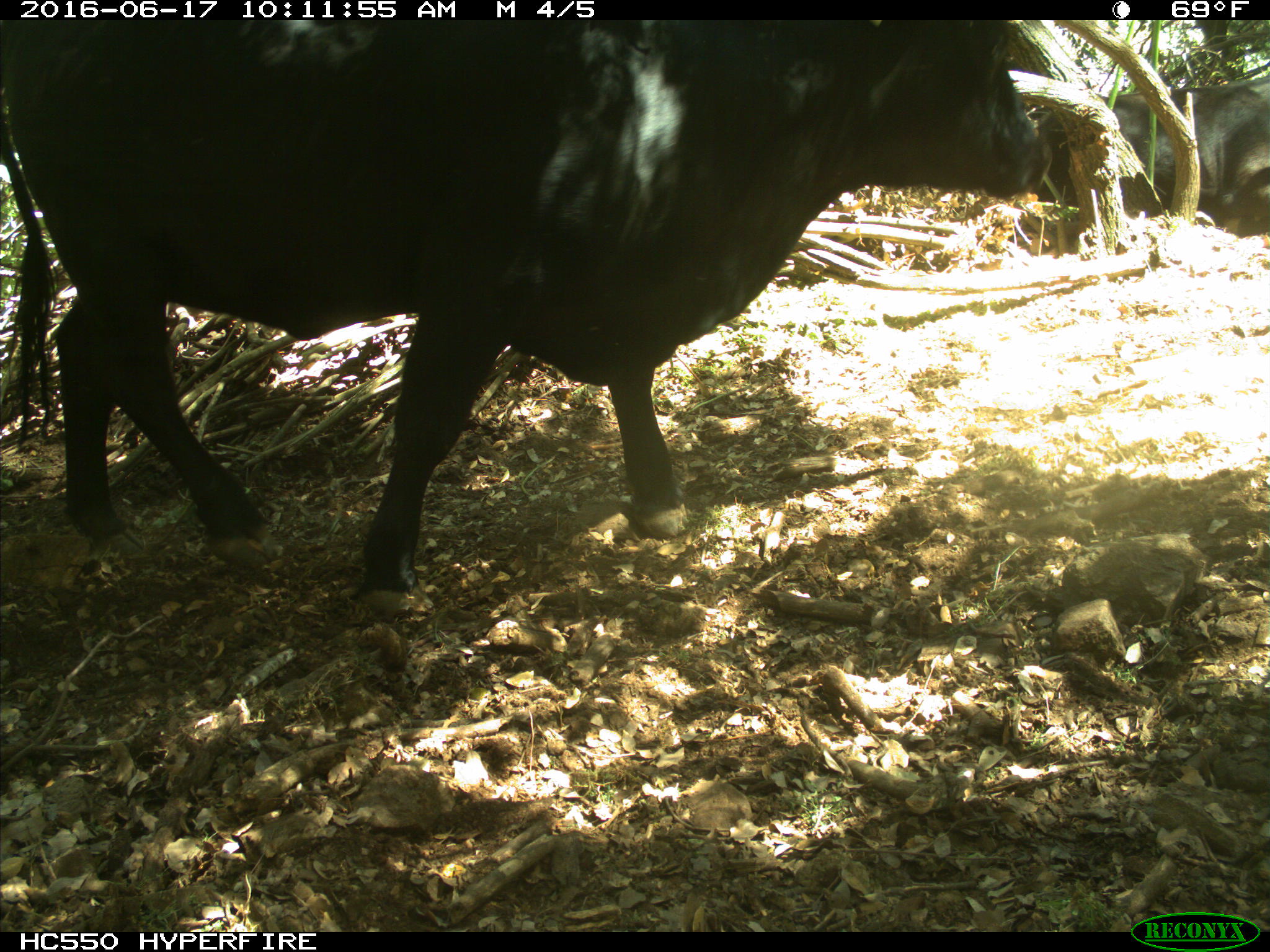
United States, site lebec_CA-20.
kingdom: Animalia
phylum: Chordata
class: Mammalia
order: Artiodactyla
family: Bovidae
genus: Bos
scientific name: Bos taurus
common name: domestic cow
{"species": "Bos taurus (domestic cow)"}